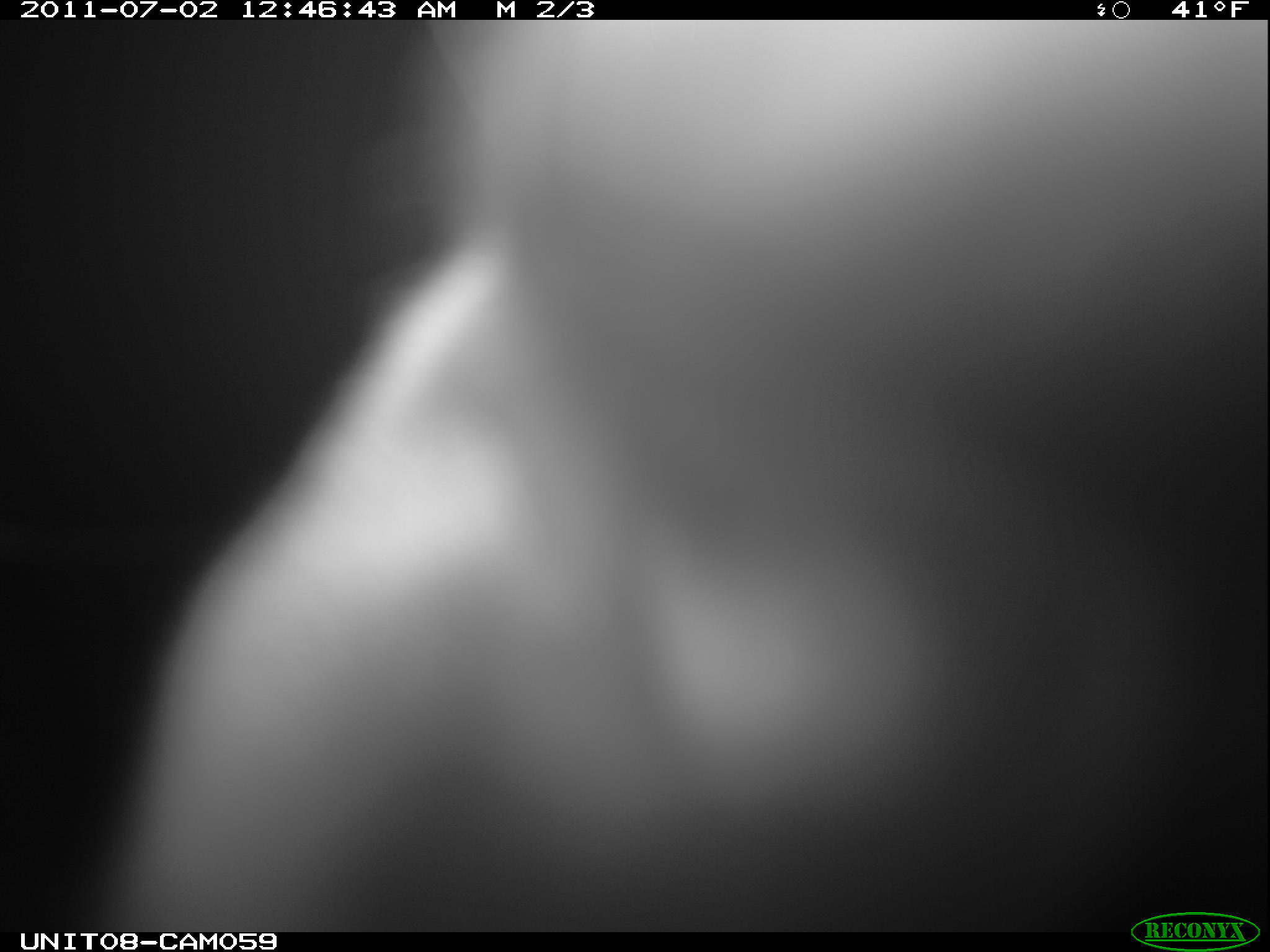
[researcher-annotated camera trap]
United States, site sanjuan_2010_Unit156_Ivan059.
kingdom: Animalia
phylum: Chordata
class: Mammalia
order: Artiodactyla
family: Cervidae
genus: Cervus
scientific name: Cervus elaphus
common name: red deer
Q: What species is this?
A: Cervus elaphus (red deer).